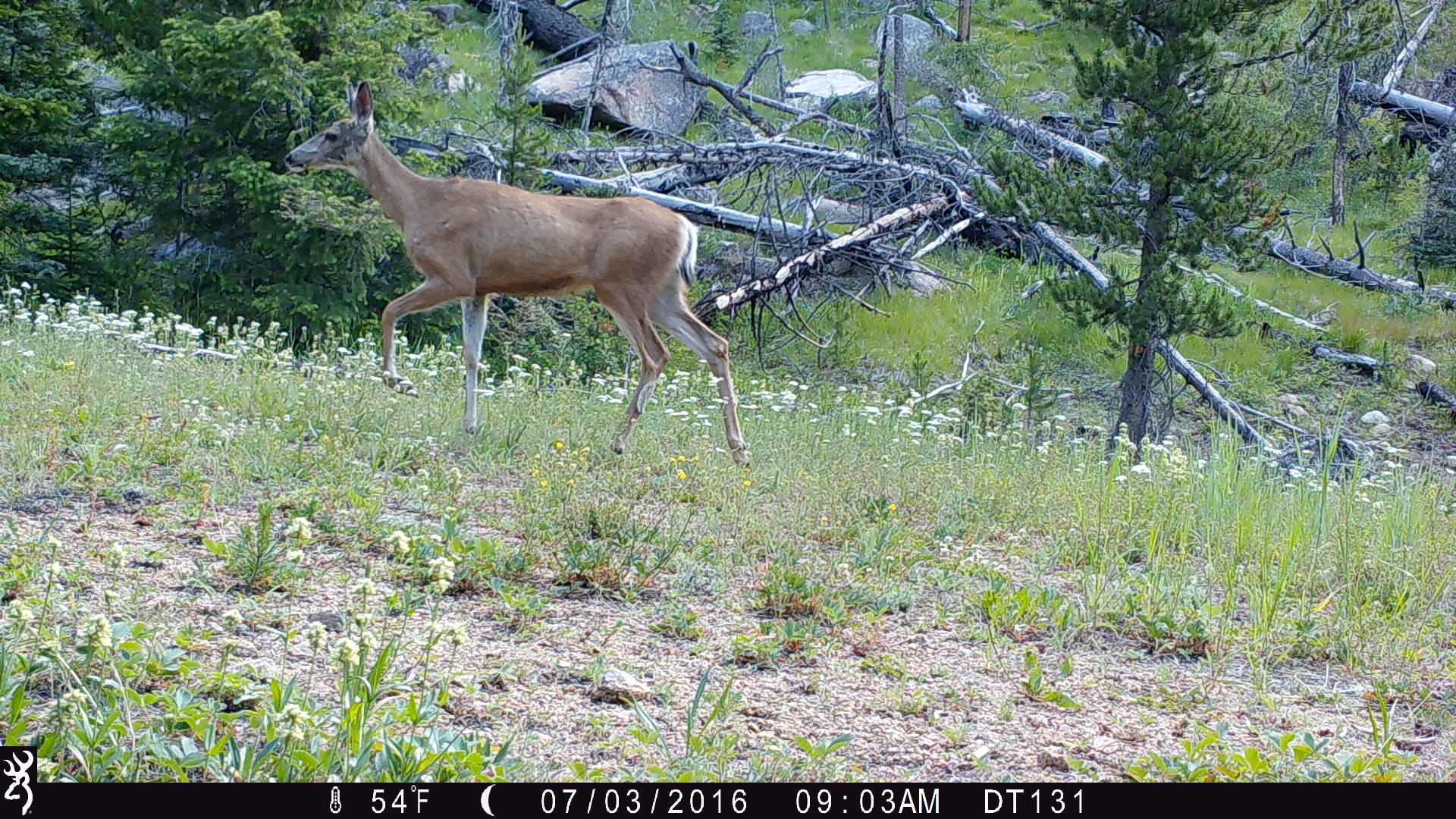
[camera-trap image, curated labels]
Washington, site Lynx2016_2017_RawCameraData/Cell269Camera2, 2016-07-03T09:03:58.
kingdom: Animalia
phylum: Chordata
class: Mammalia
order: Artiodactyla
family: Cervidae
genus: Odocoileus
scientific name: Odocoileus hemionus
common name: mule deer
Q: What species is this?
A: Odocoileus hemionus (mule deer).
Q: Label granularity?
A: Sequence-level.